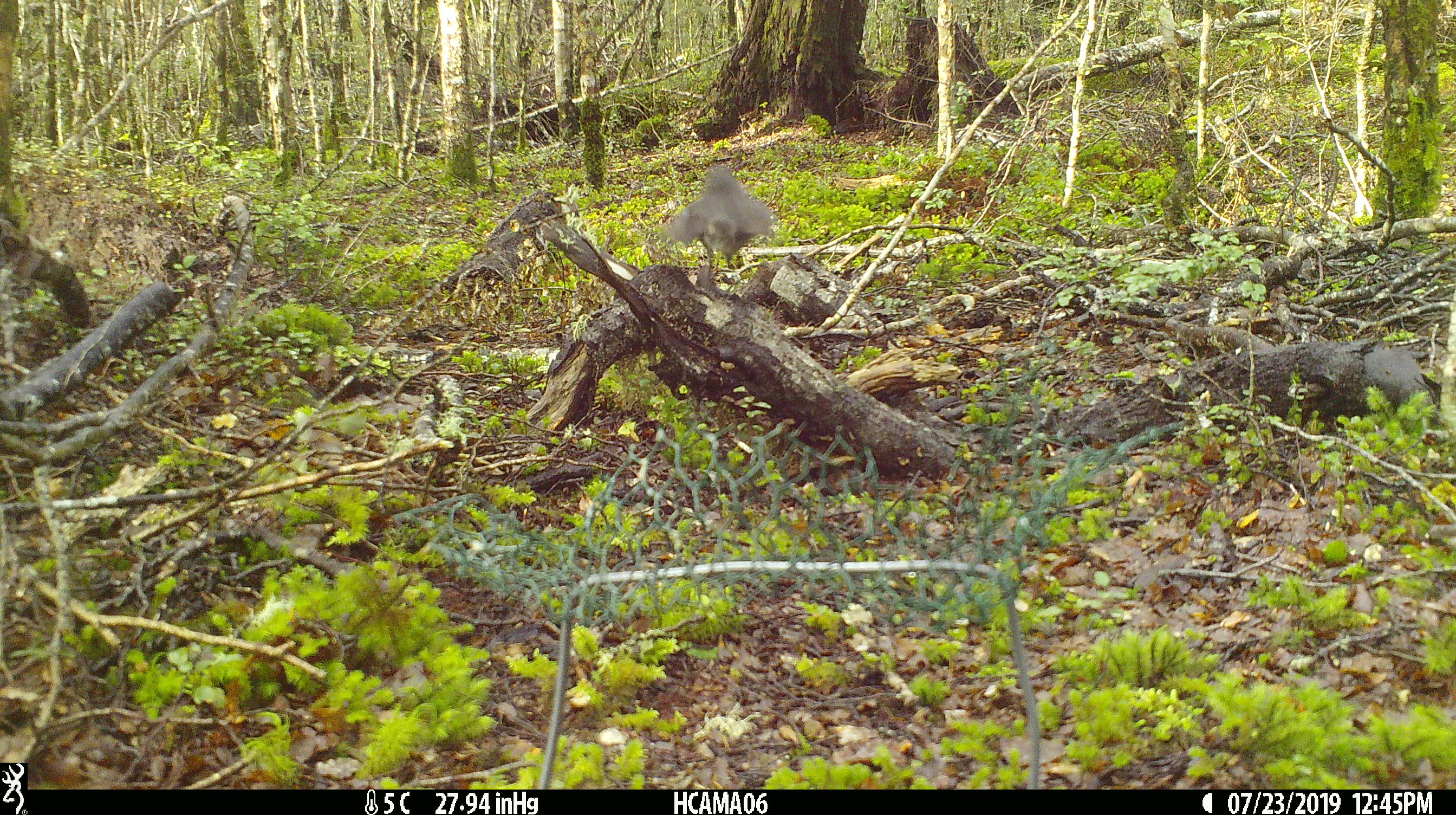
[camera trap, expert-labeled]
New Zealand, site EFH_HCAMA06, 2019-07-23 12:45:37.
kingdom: Animalia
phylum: Chordata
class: Aves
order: Passeriformes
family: Petroicidae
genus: Petroica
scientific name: Petroica australis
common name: new zealand robin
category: robin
Robin (new zealand robin) (Petroica australis).